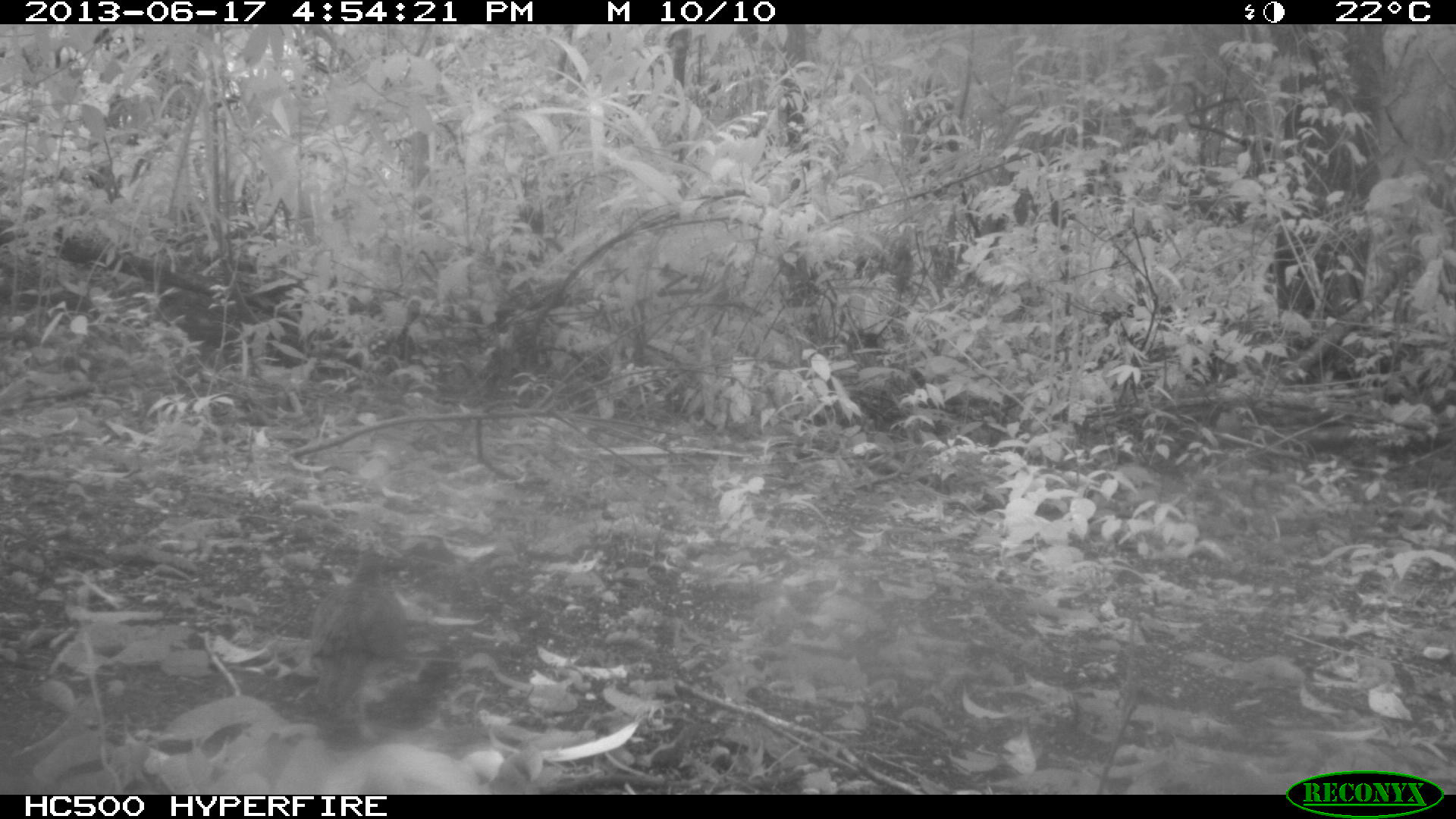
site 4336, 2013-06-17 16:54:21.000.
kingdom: Animalia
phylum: Chordata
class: Aves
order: Columbiformes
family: Columbidae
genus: Leptotila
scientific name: Leptotila plumbeiceps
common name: gray-headed dove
Leptotila plumbeiceps (gray-headed dove), count 1.